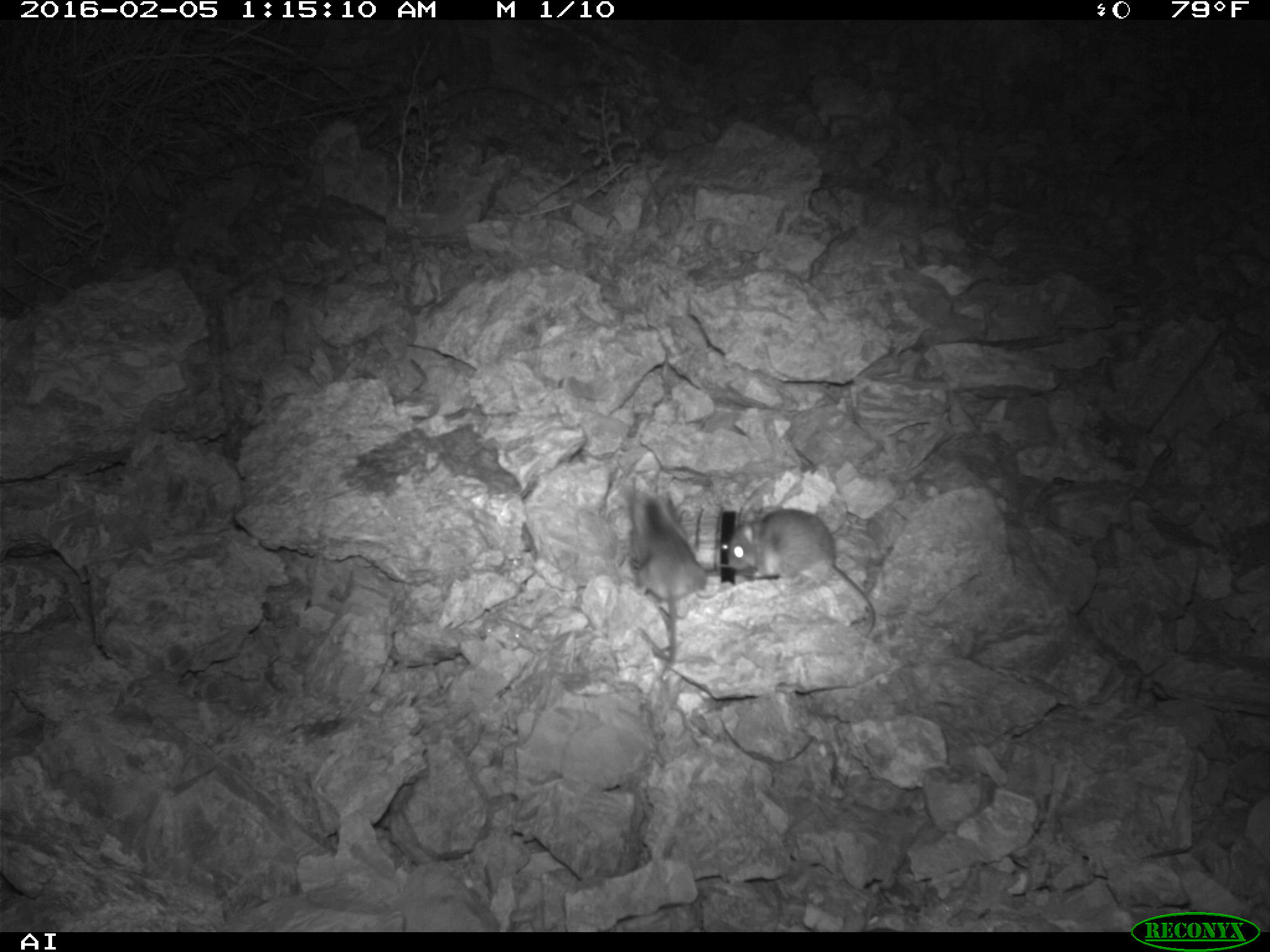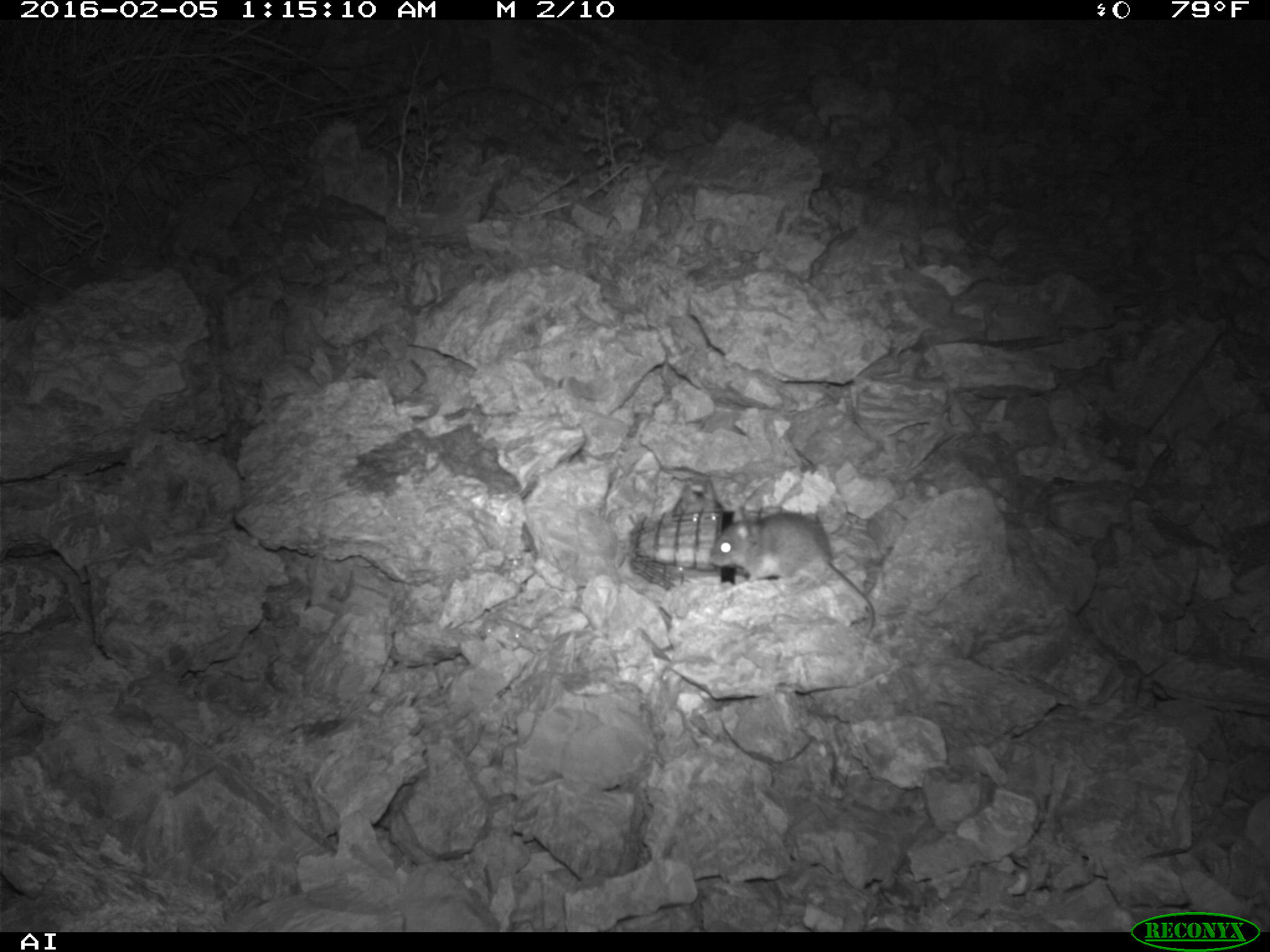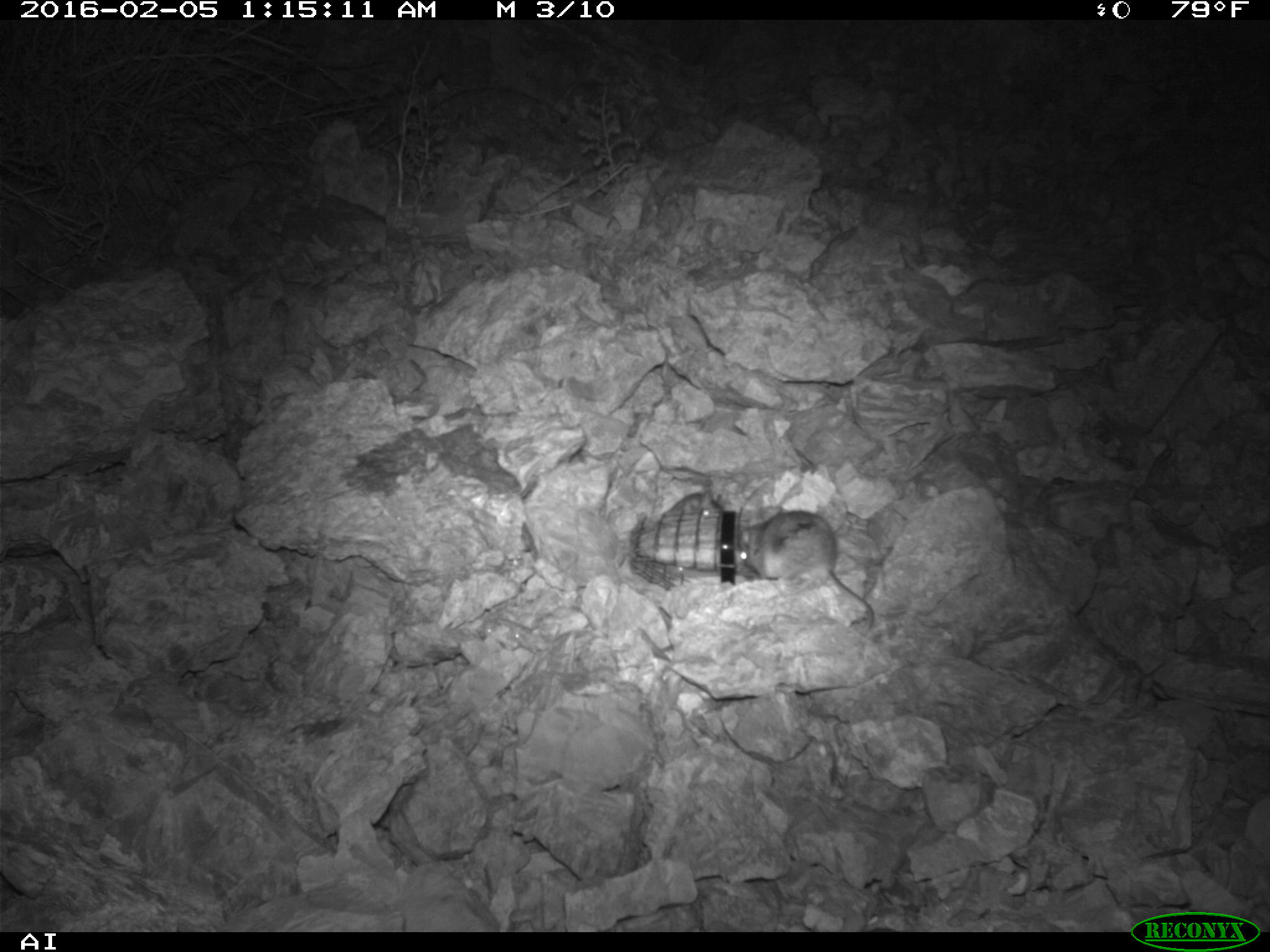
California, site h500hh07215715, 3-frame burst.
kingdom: Animalia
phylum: Chordata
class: Mammalia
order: Rodentia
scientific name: Rodentia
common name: rodent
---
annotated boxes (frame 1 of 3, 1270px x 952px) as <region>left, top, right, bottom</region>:
rodent: <region>726, 509, 877, 638</region>; <region>622, 485, 719, 681</region>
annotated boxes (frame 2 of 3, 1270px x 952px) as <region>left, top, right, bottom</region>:
rodent: <region>709, 512, 873, 630</region>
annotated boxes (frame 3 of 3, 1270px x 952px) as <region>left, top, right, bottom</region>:
rodent: <region>740, 510, 874, 638</region>